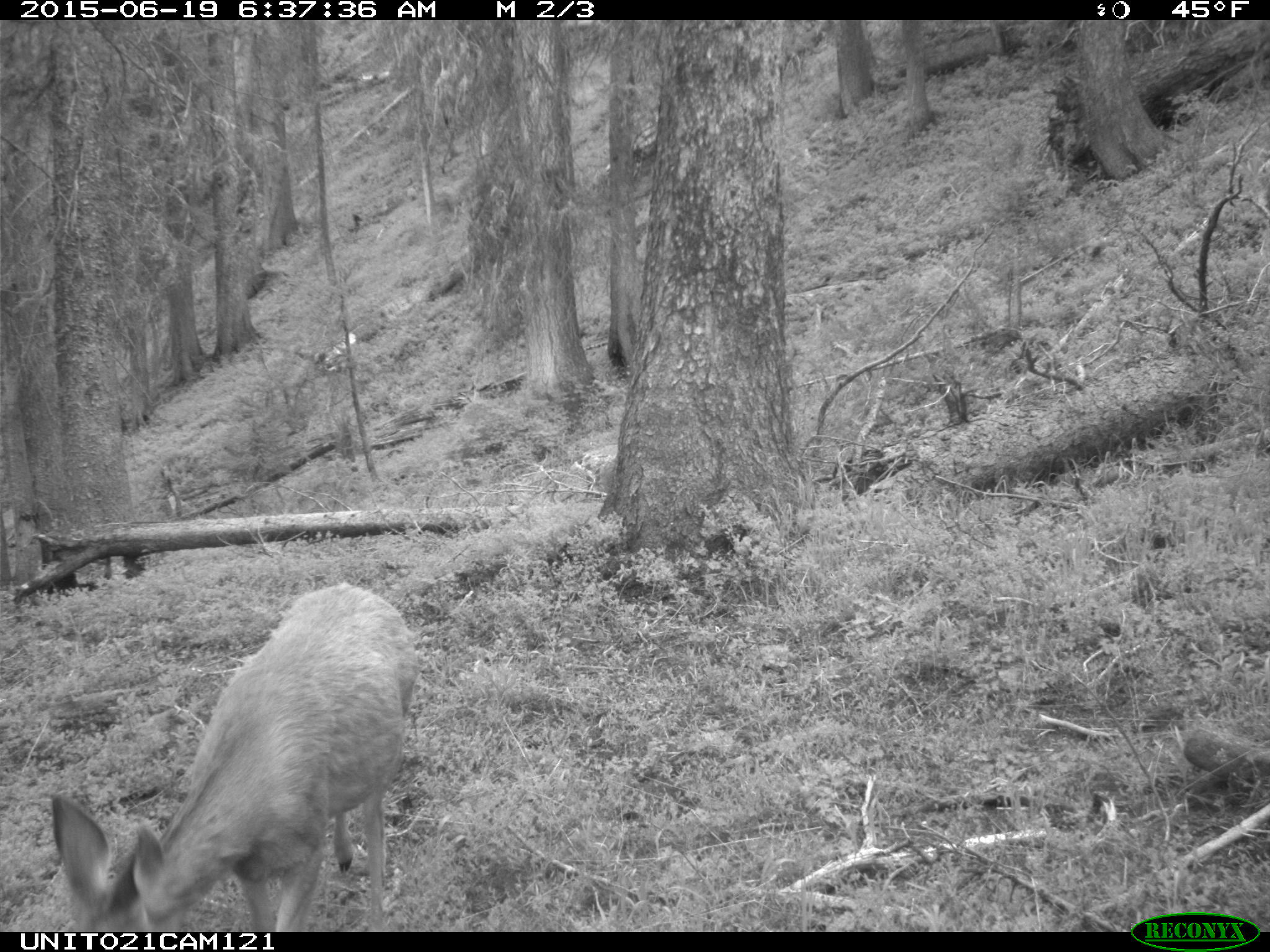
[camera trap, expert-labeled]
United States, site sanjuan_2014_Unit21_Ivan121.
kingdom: Animalia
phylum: Chordata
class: Mammalia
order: Artiodactyla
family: Cervidae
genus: Odocoileus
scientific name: Odocoileus hemionus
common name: mule deer